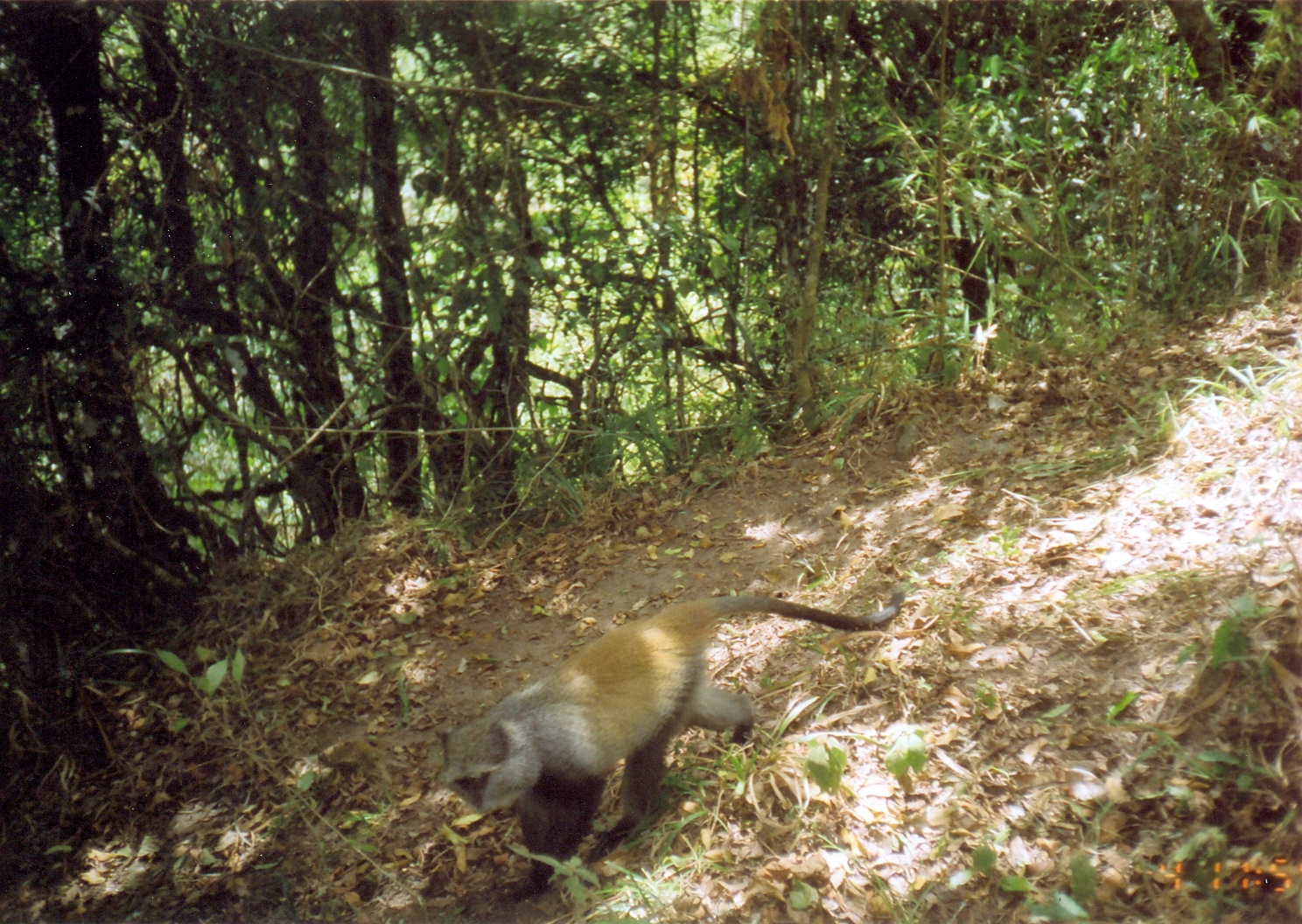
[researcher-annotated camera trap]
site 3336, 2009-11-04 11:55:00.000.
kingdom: Animalia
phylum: Chordata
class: Mammalia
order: Primates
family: Cercopithecidae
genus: Cercopithecus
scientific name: Cercopithecus mitis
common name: blue monkey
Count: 1.